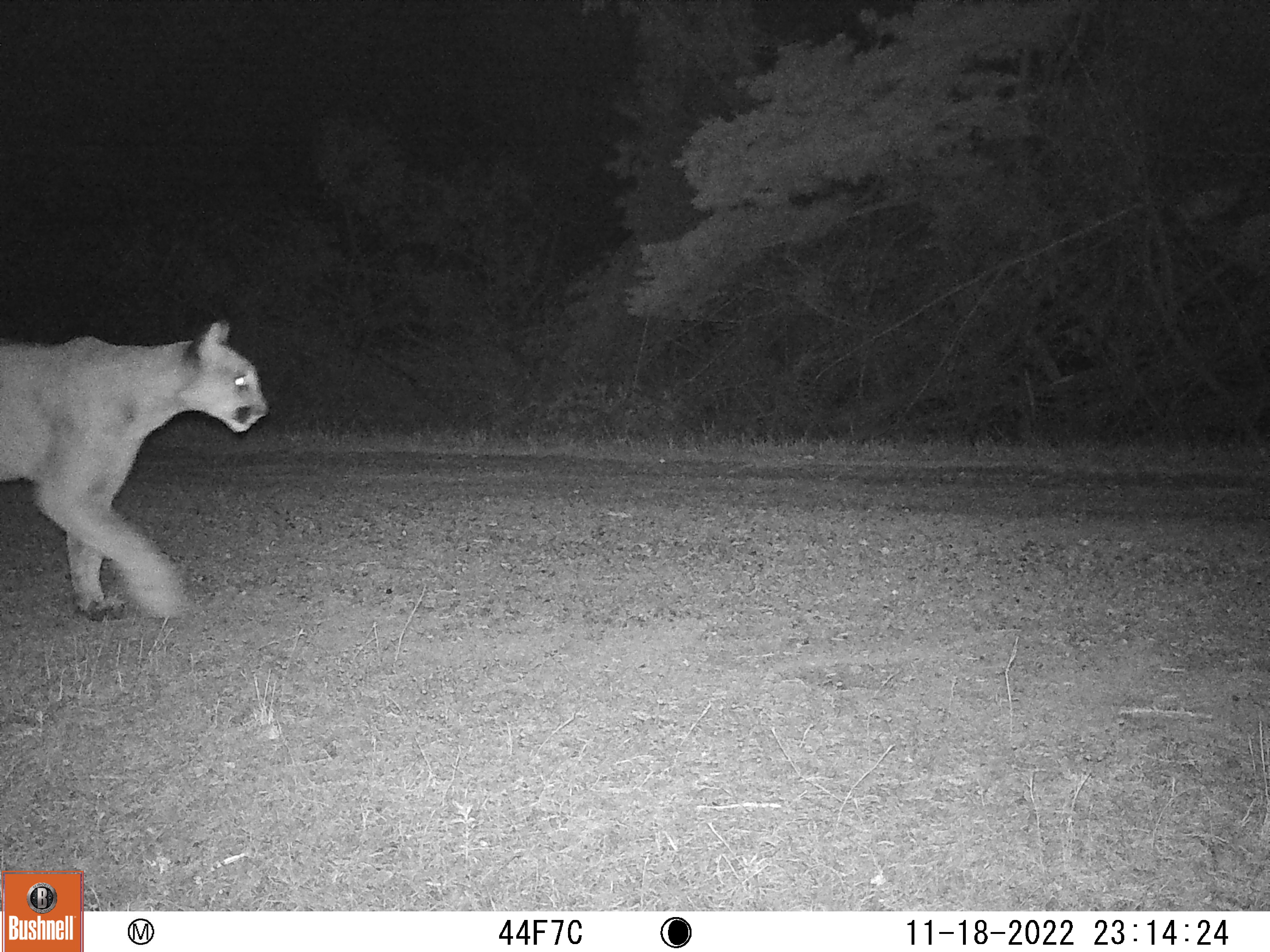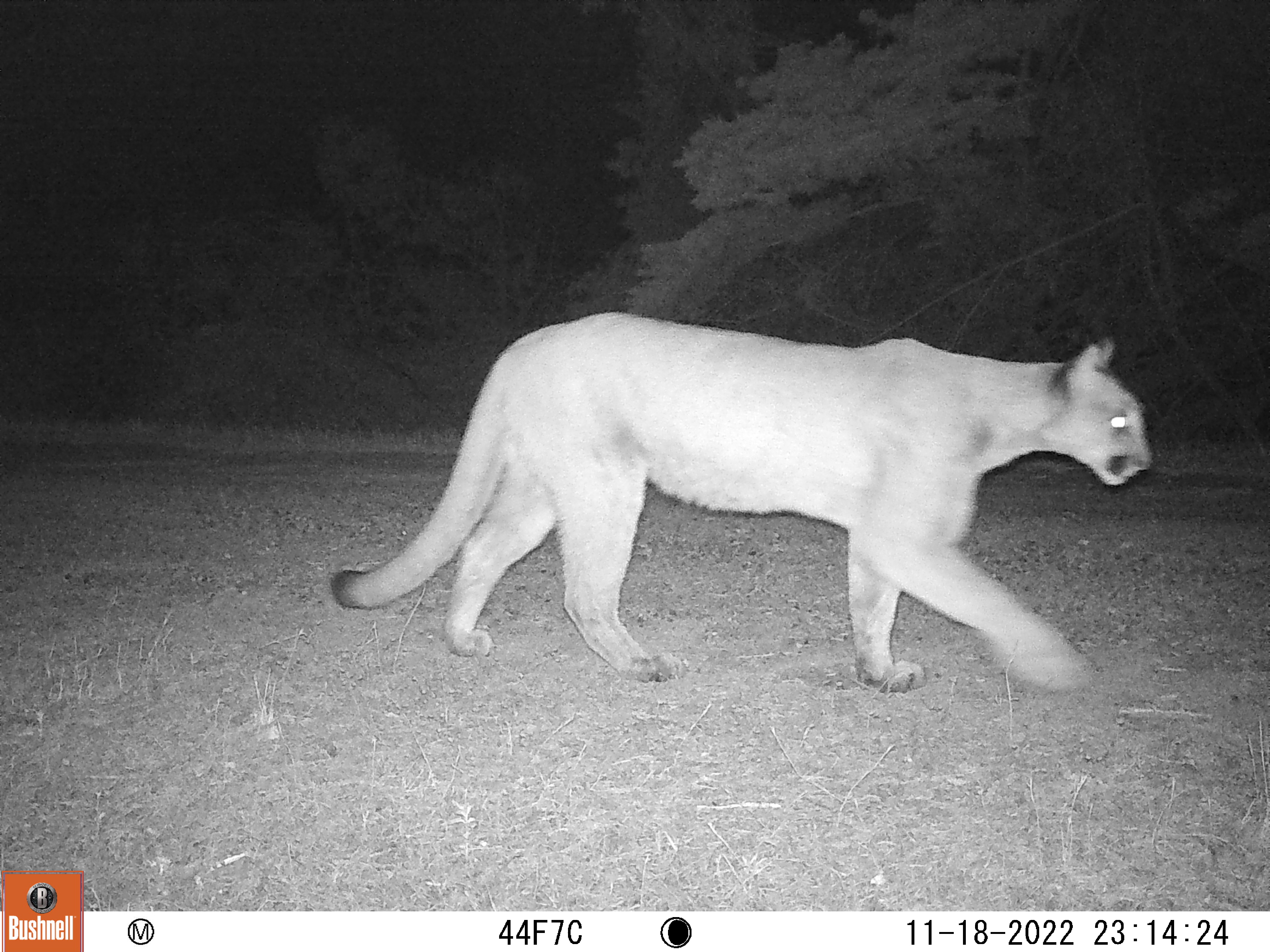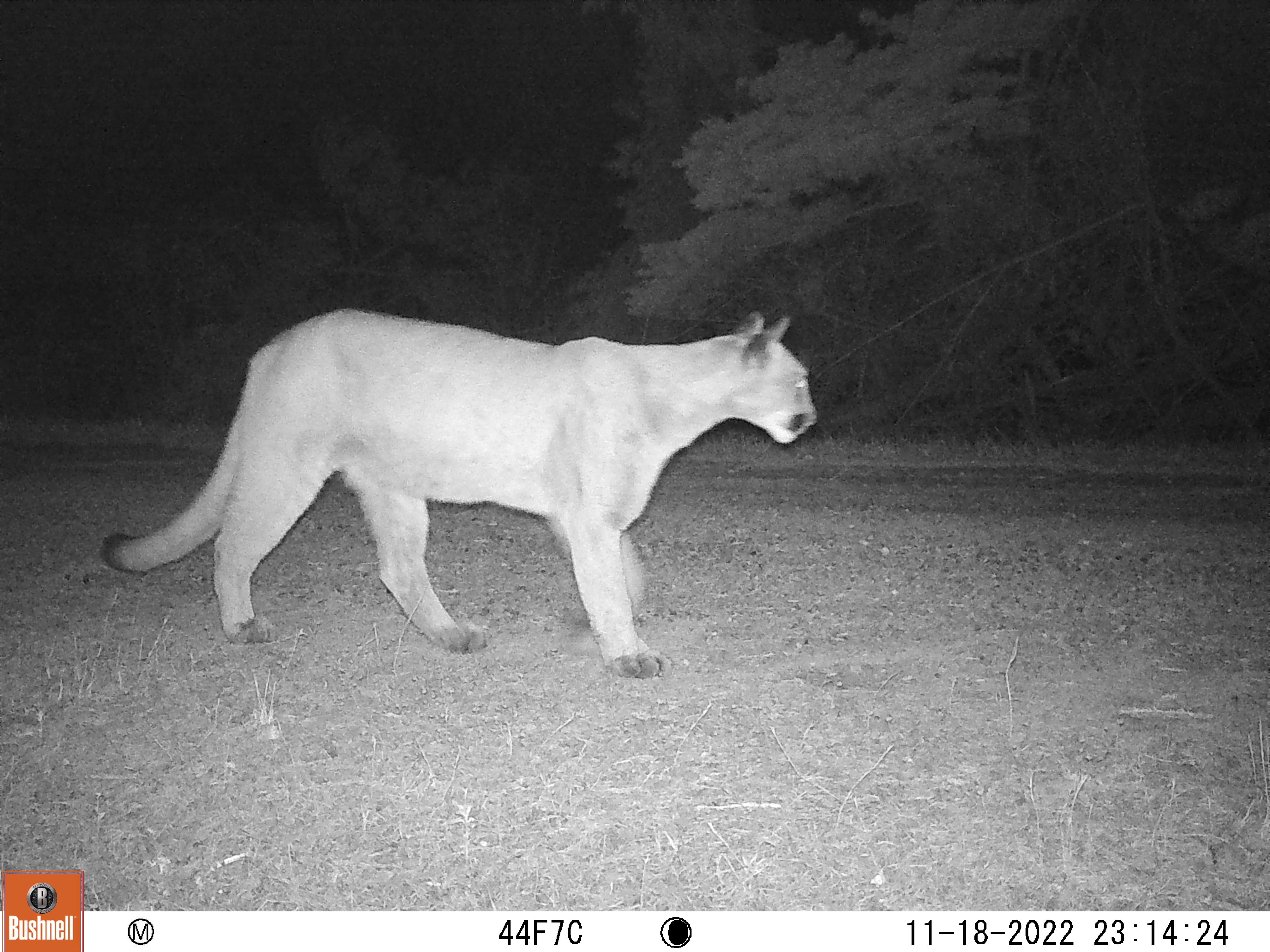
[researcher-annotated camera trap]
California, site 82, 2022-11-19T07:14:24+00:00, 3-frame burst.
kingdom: Animalia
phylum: Chordata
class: Mammalia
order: Carnivora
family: Felidae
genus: Puma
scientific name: Puma concolor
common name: puma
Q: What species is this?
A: Puma (Puma concolor).